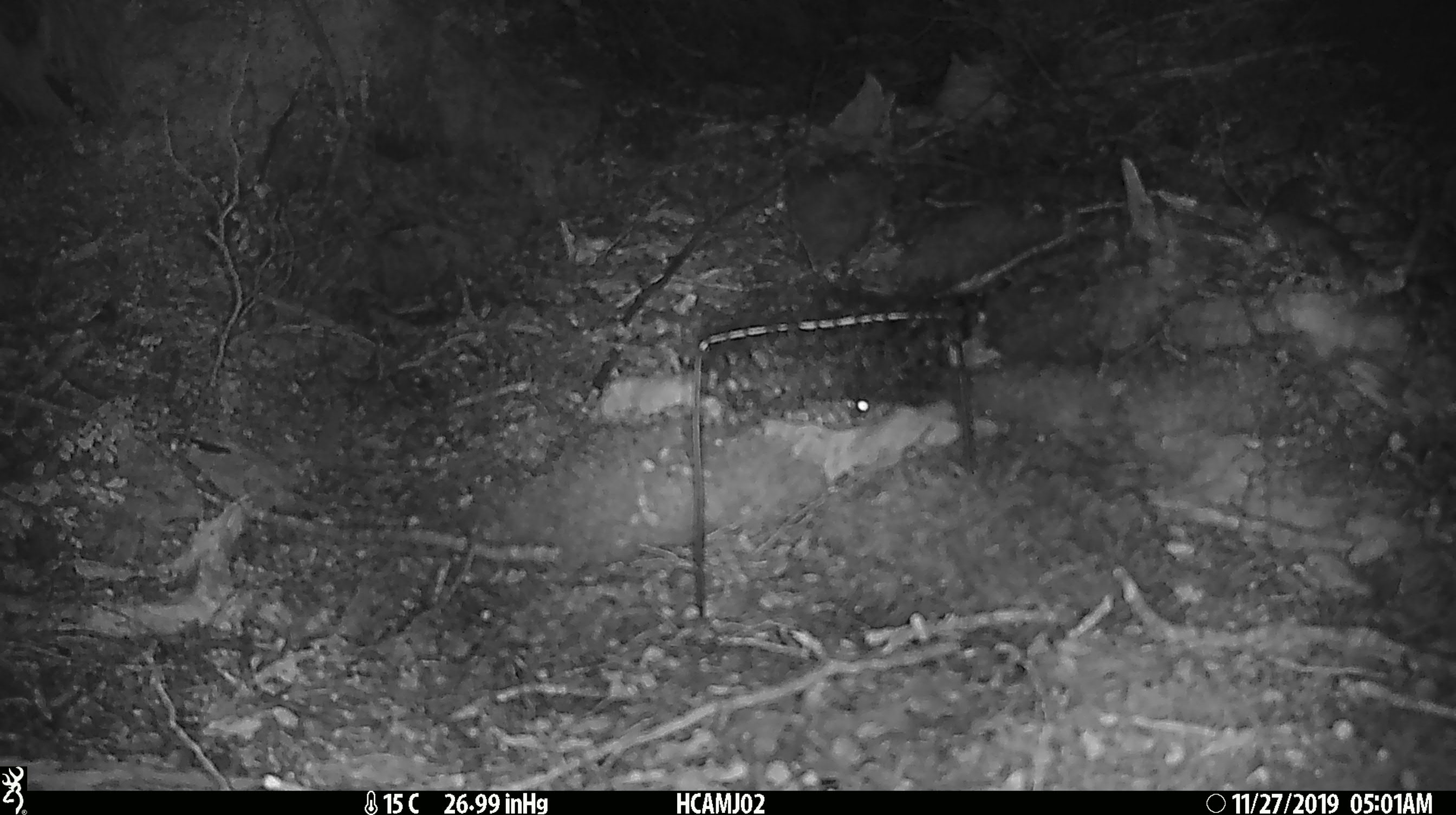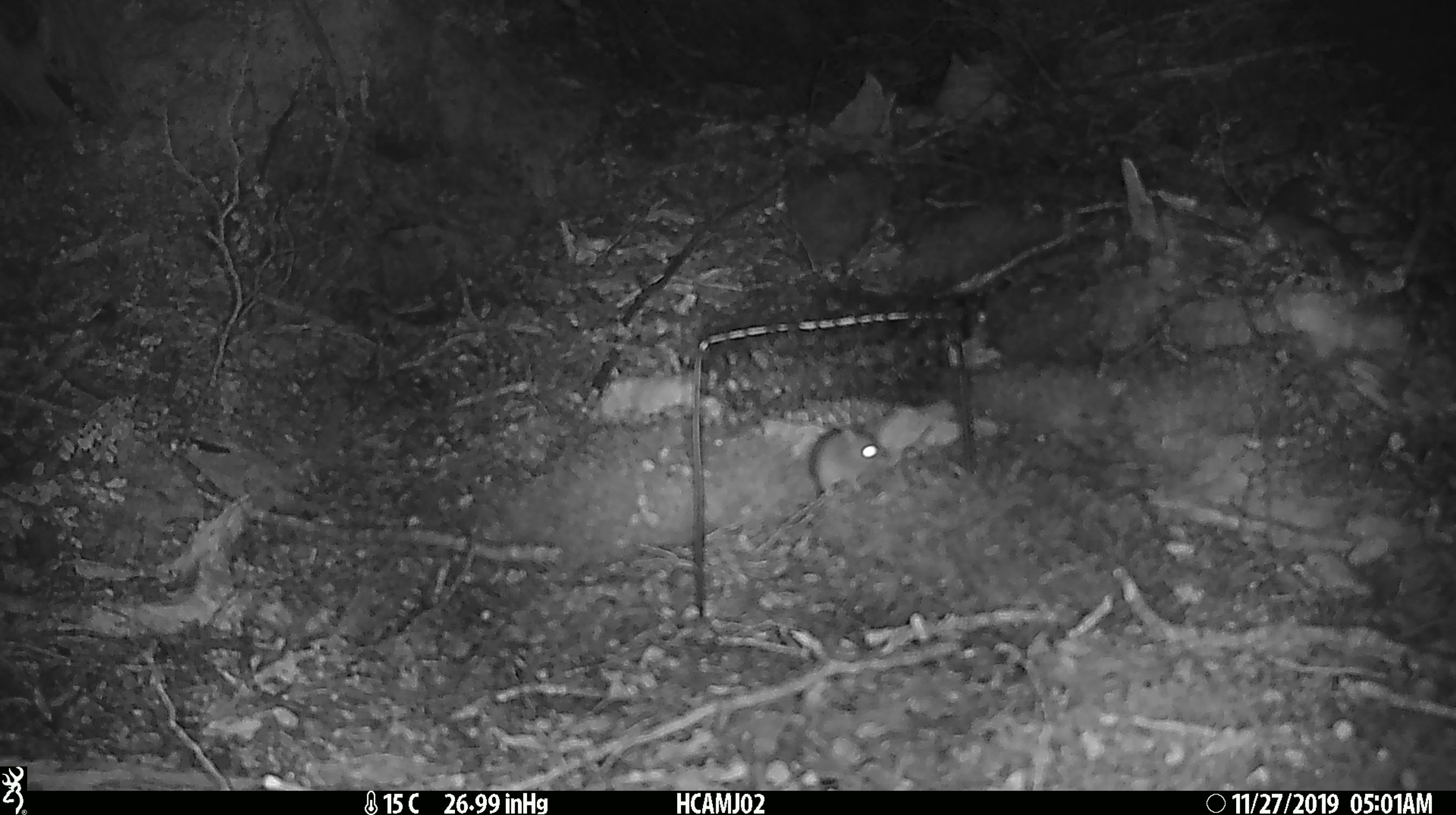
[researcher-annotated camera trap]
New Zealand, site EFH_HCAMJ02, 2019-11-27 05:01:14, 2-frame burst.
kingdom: Animalia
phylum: Chordata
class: Mammalia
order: Rodentia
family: Muridae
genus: Mus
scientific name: Mus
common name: mouse